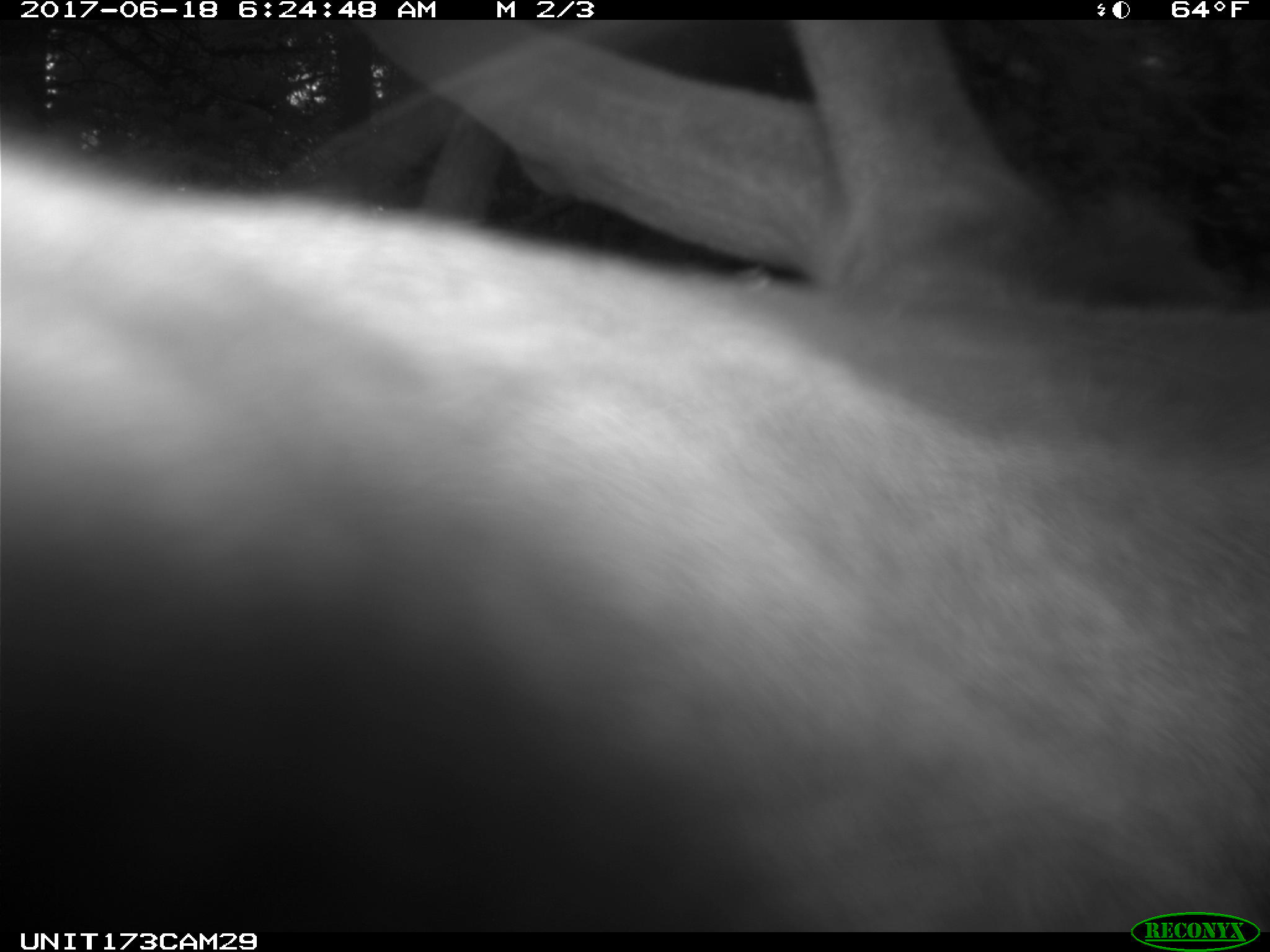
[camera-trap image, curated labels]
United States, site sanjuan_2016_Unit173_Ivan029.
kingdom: Animalia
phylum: Chordata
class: Mammalia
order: Artiodactyla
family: Cervidae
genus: Cervus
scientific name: Cervus elaphus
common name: red deer